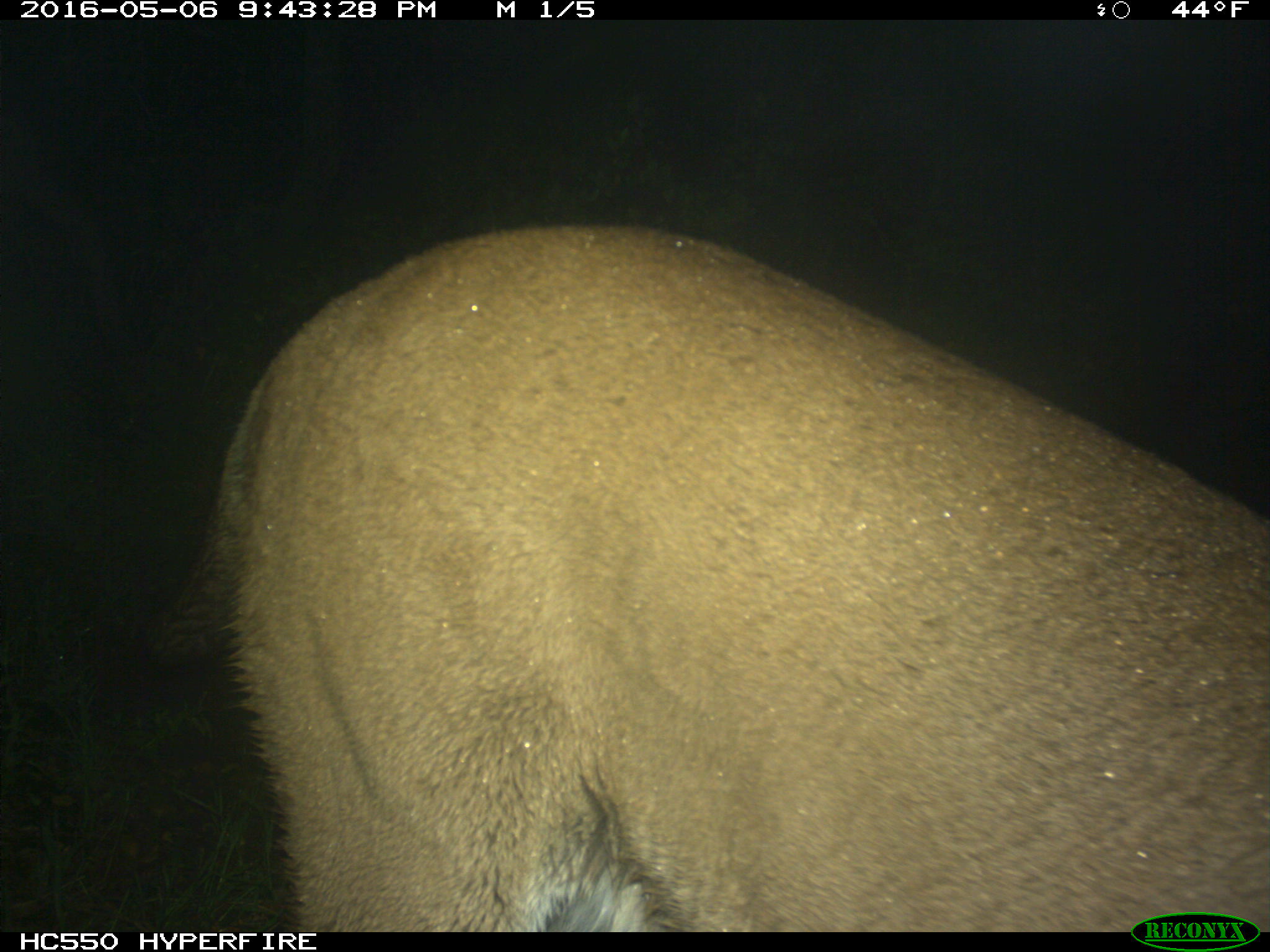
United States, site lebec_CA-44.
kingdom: Animalia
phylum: Chordata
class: Mammalia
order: Carnivora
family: Felidae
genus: Puma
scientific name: Puma concolor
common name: mountain lion